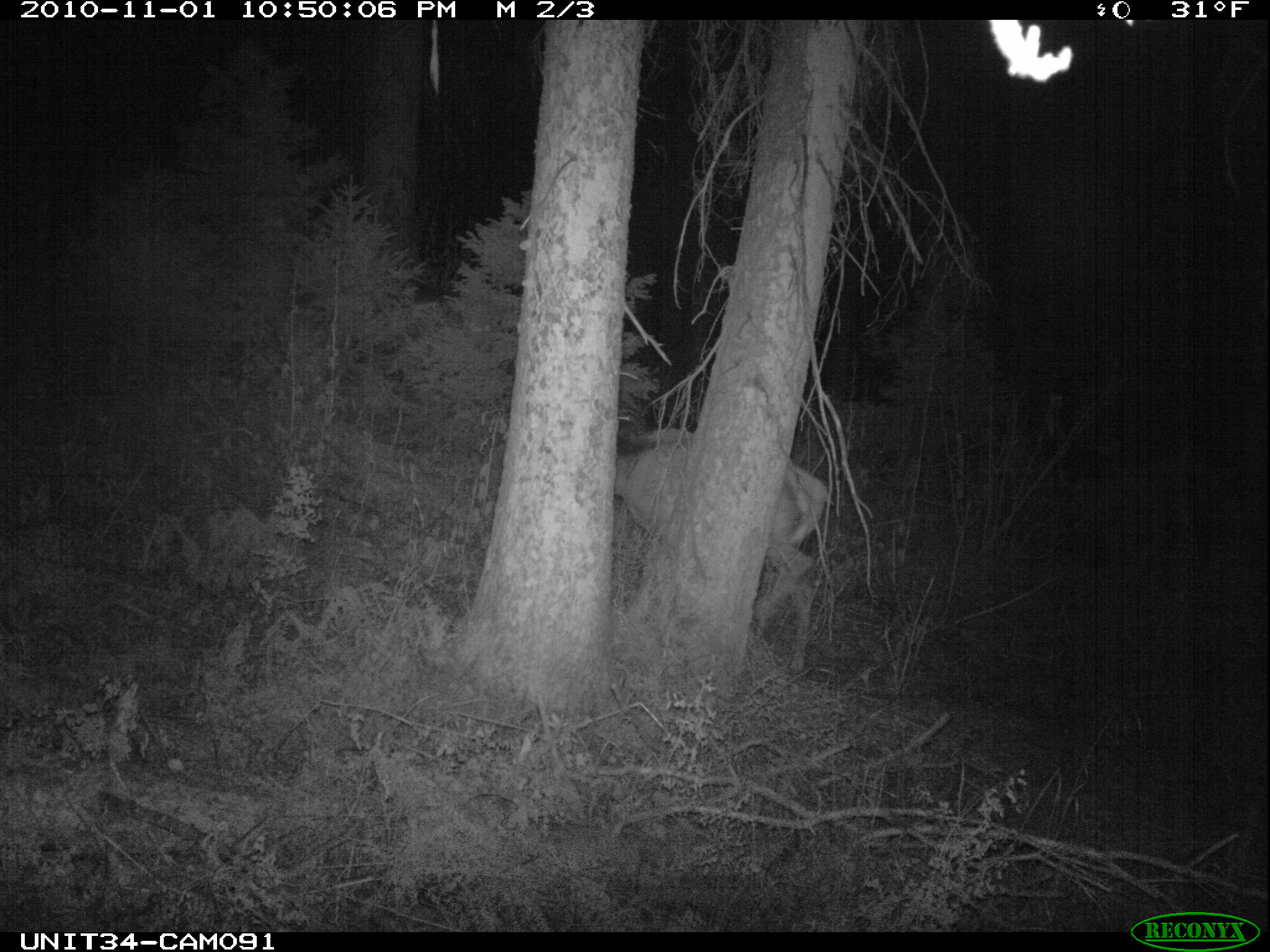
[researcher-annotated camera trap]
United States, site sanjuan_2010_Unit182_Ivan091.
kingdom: Animalia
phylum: Chordata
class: Mammalia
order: Artiodactyla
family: Cervidae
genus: Cervus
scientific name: Cervus elaphus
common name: red deer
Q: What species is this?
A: Cervus elaphus (red deer).